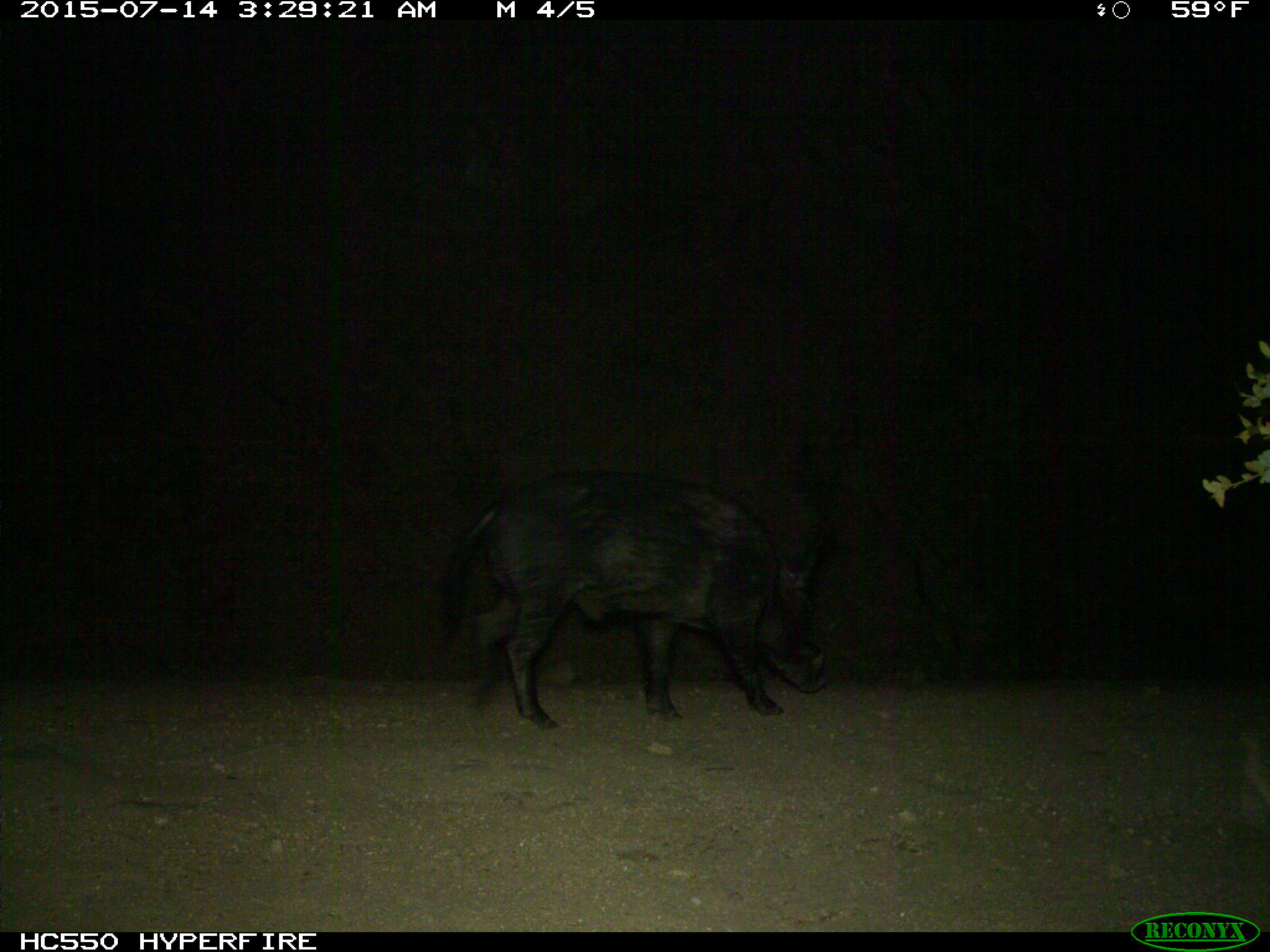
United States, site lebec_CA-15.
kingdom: Animalia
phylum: Chordata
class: Mammalia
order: Artiodactyla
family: Suidae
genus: Sus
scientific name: Sus scrofa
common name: wild boar